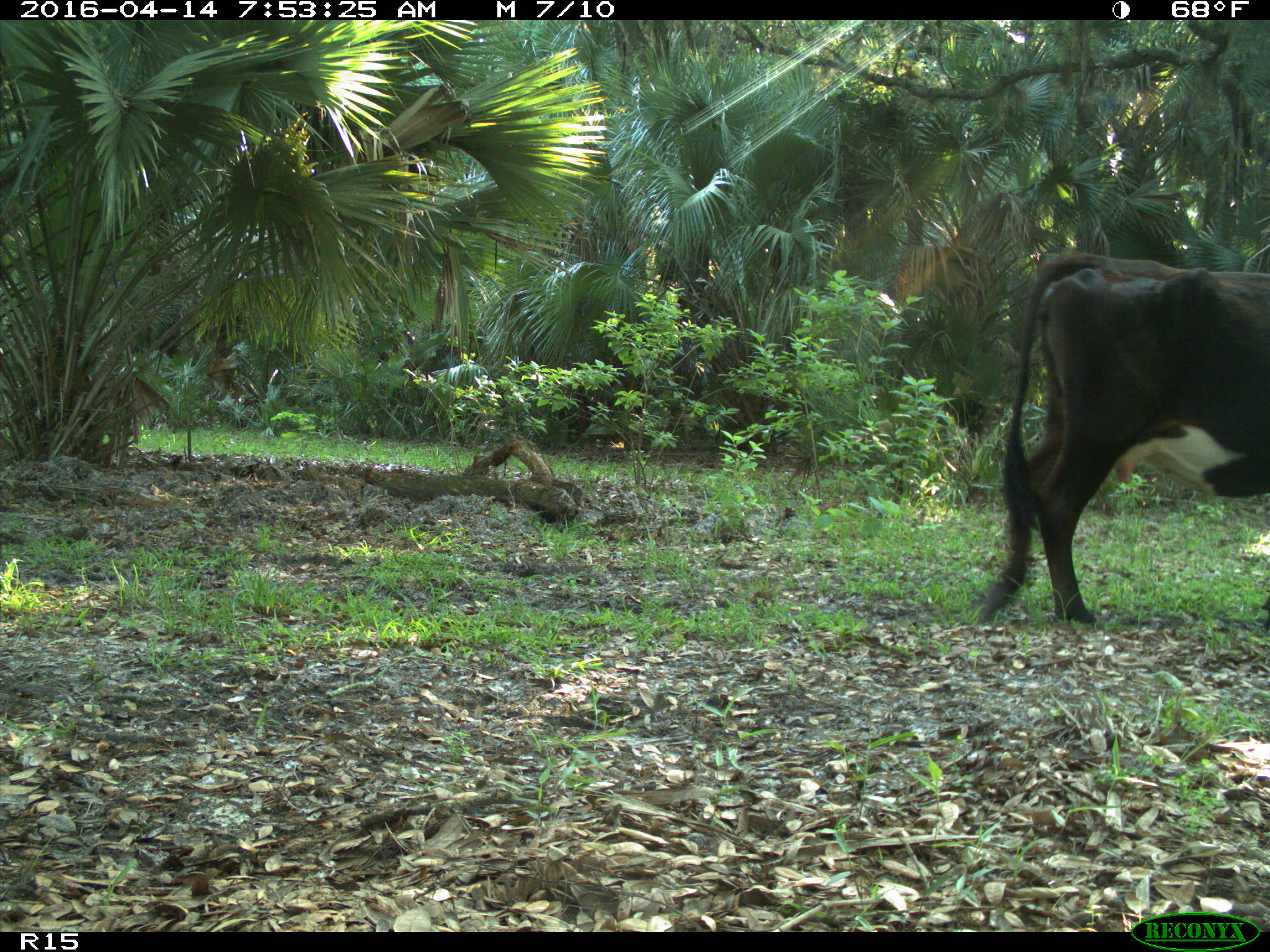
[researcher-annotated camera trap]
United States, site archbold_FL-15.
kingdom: Animalia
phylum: Chordata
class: Mammalia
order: Artiodactyla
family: Bovidae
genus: Bos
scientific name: Bos taurus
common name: domestic cow